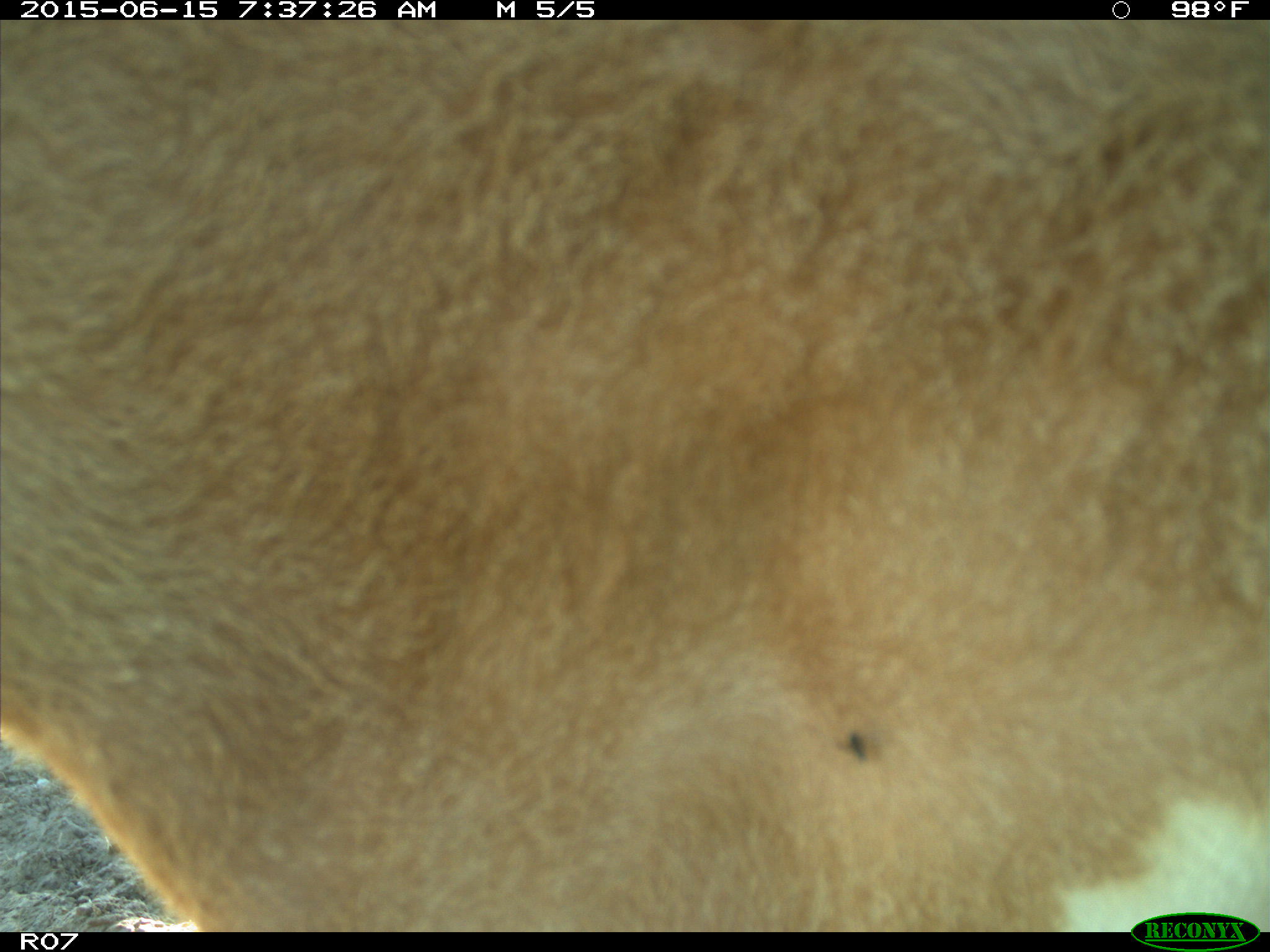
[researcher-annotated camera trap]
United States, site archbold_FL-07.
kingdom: Animalia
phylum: Chordata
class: Mammalia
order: Artiodactyla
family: Bovidae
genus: Bos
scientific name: Bos taurus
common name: domestic cow